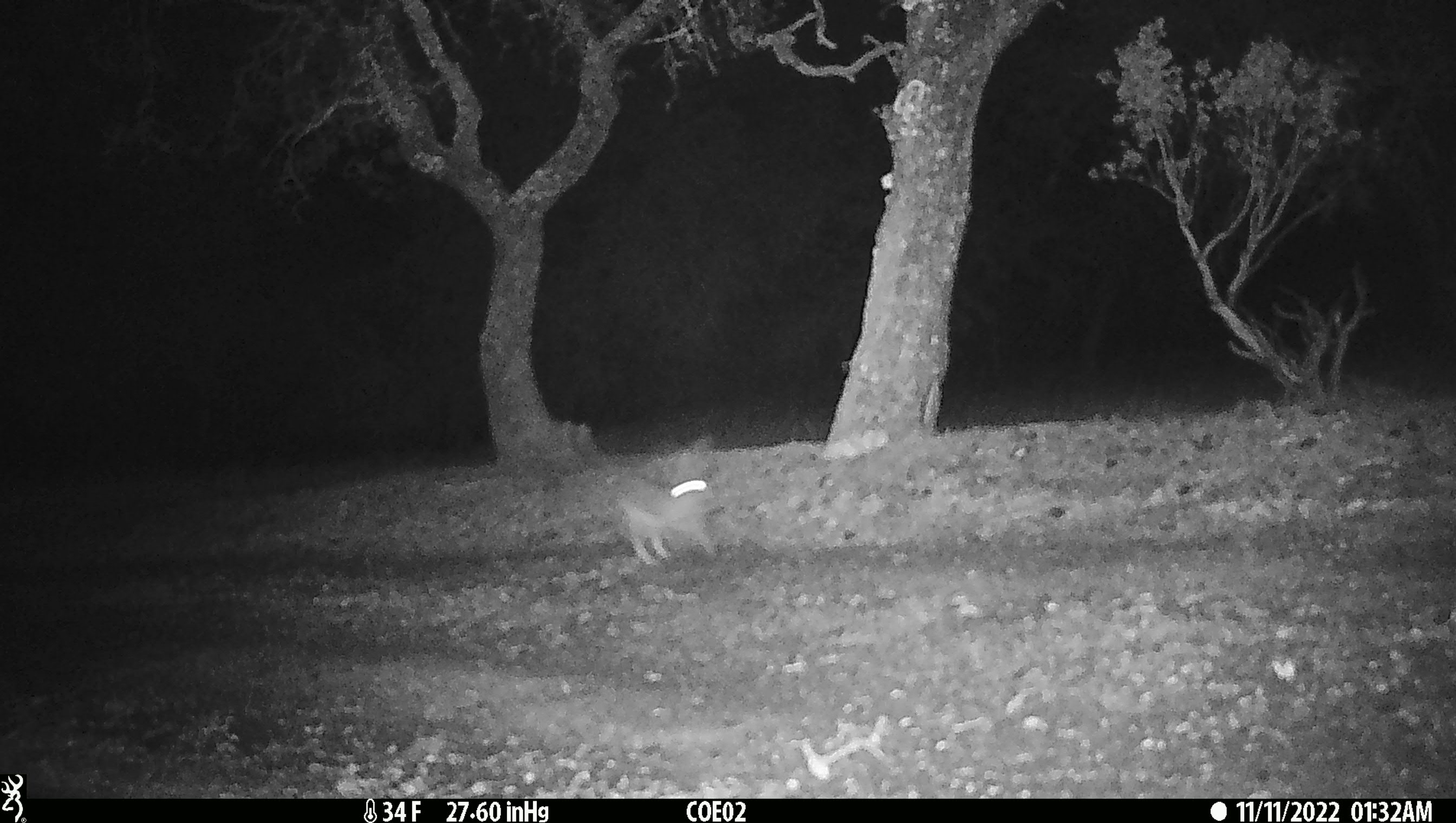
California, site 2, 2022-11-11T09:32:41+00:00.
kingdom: Animalia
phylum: Chordata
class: Mammalia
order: Lagomorpha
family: Leporidae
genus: Lepus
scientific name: Lepus californicus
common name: black-tailed jackrabbit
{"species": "black-tailed jackrabbit (Lepus californicus)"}